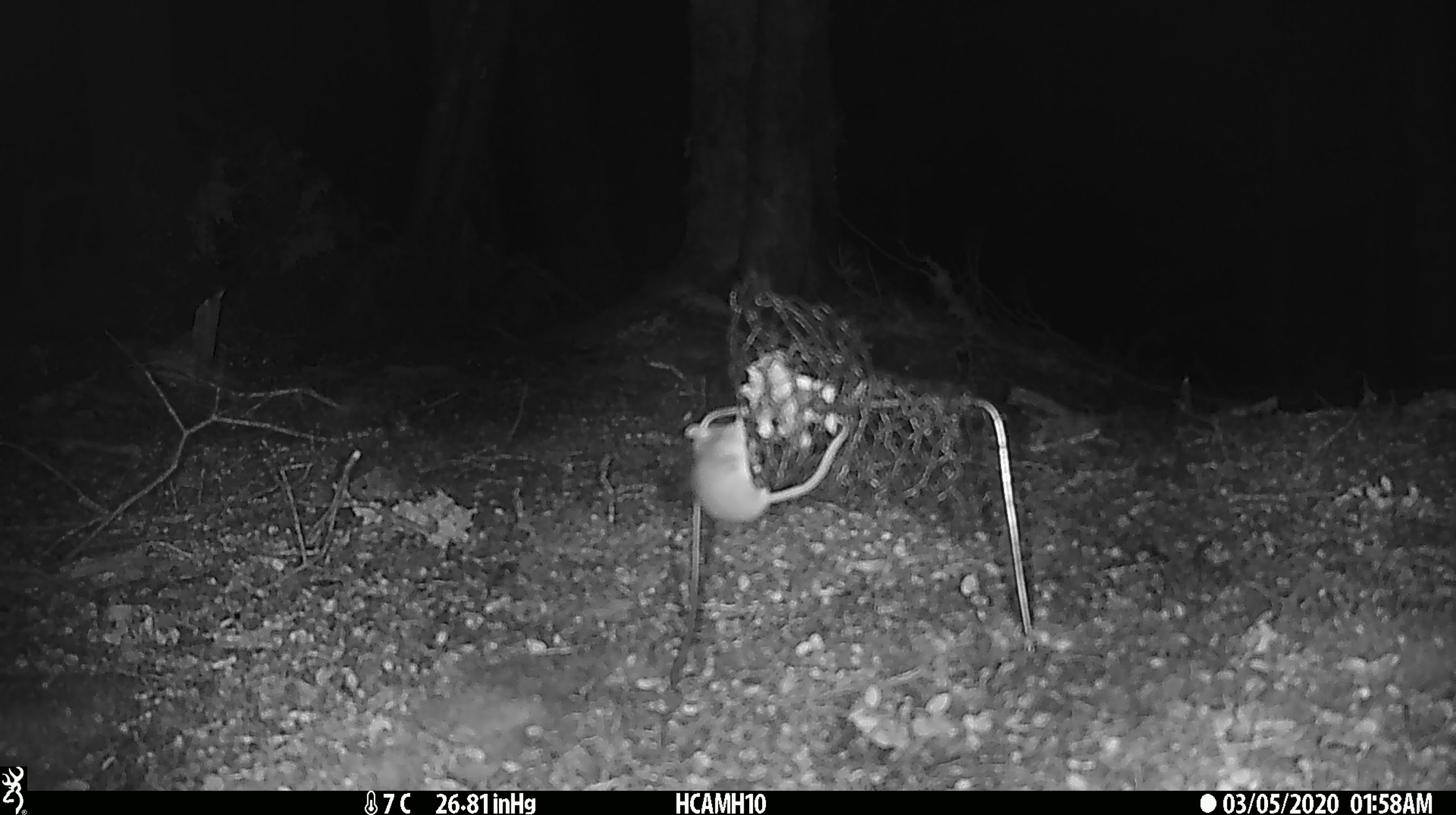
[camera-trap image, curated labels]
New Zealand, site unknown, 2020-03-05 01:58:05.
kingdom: Animalia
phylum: Chordata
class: Mammalia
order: Rodentia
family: Muridae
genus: Mus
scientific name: Mus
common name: mouse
Mouse (Mus).